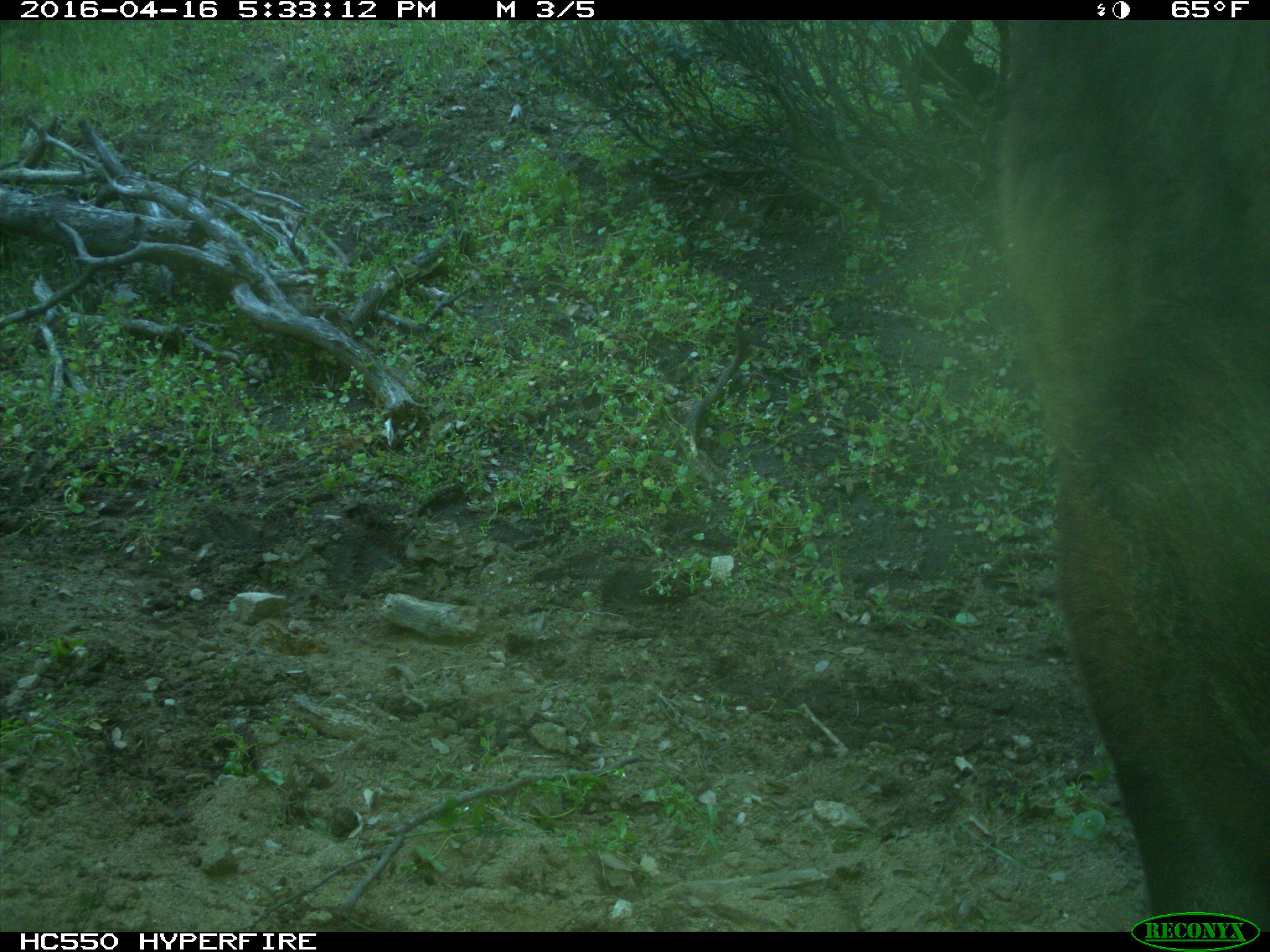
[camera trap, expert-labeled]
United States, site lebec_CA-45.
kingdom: Animalia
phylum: Chordata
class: Mammalia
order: Artiodactyla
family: Bovidae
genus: Bos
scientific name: Bos taurus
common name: domestic cow